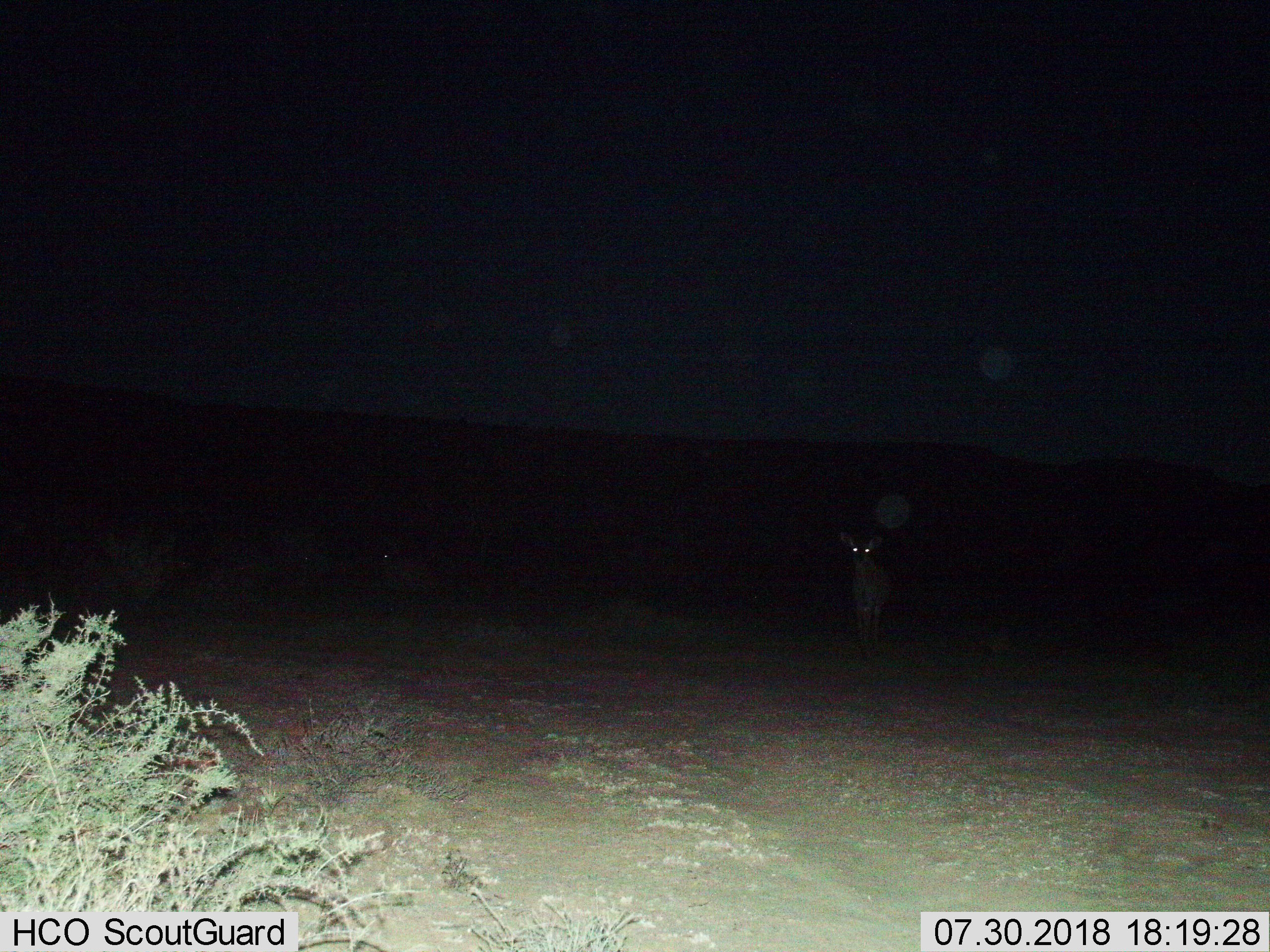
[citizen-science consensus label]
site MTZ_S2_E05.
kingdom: Animalia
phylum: Chordata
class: Mammalia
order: Artiodactyla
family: Bovidae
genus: Tragelaphus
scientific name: Tragelaphus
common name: kudu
Kudu (Tragelaphus), count 1. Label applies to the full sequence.